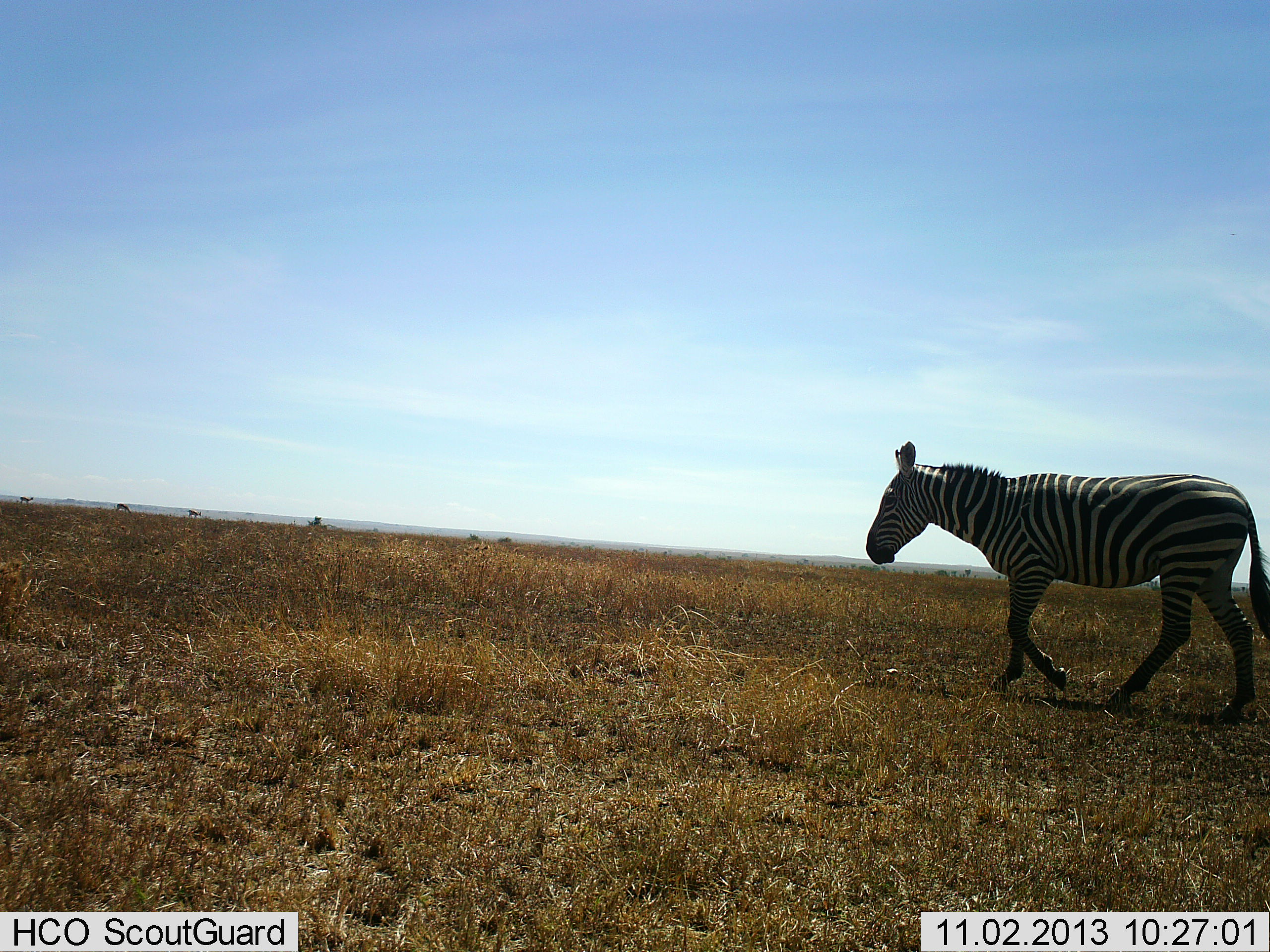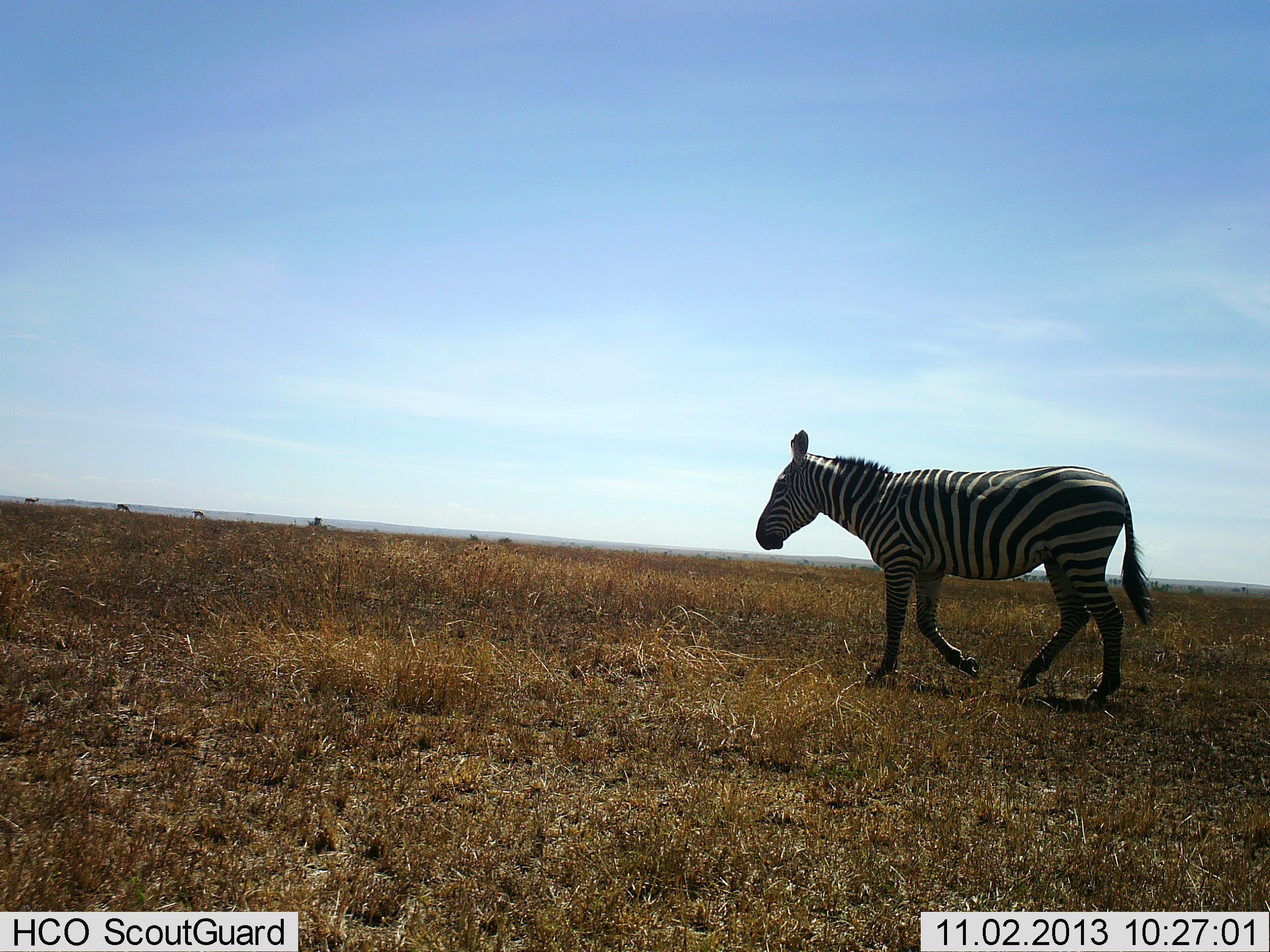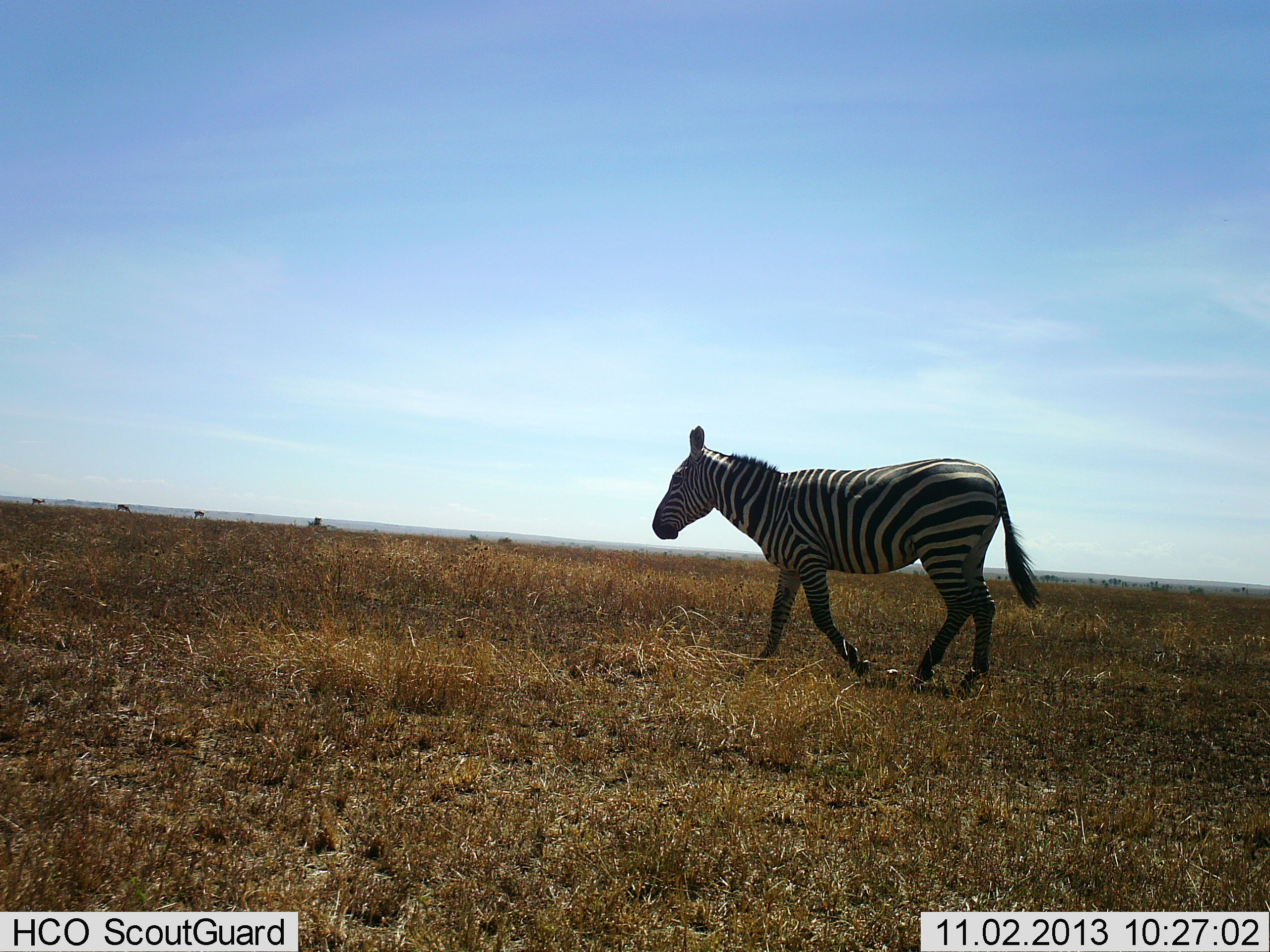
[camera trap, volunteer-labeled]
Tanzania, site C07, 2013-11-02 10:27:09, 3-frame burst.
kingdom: Animalia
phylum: Chordata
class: Mammalia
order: Perissodactyla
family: Equidae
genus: Equus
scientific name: Equus quagga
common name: plains zebra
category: zebra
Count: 1.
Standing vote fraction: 9%.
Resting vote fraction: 0%.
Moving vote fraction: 100%.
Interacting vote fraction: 0%.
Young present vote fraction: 0%.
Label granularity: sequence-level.